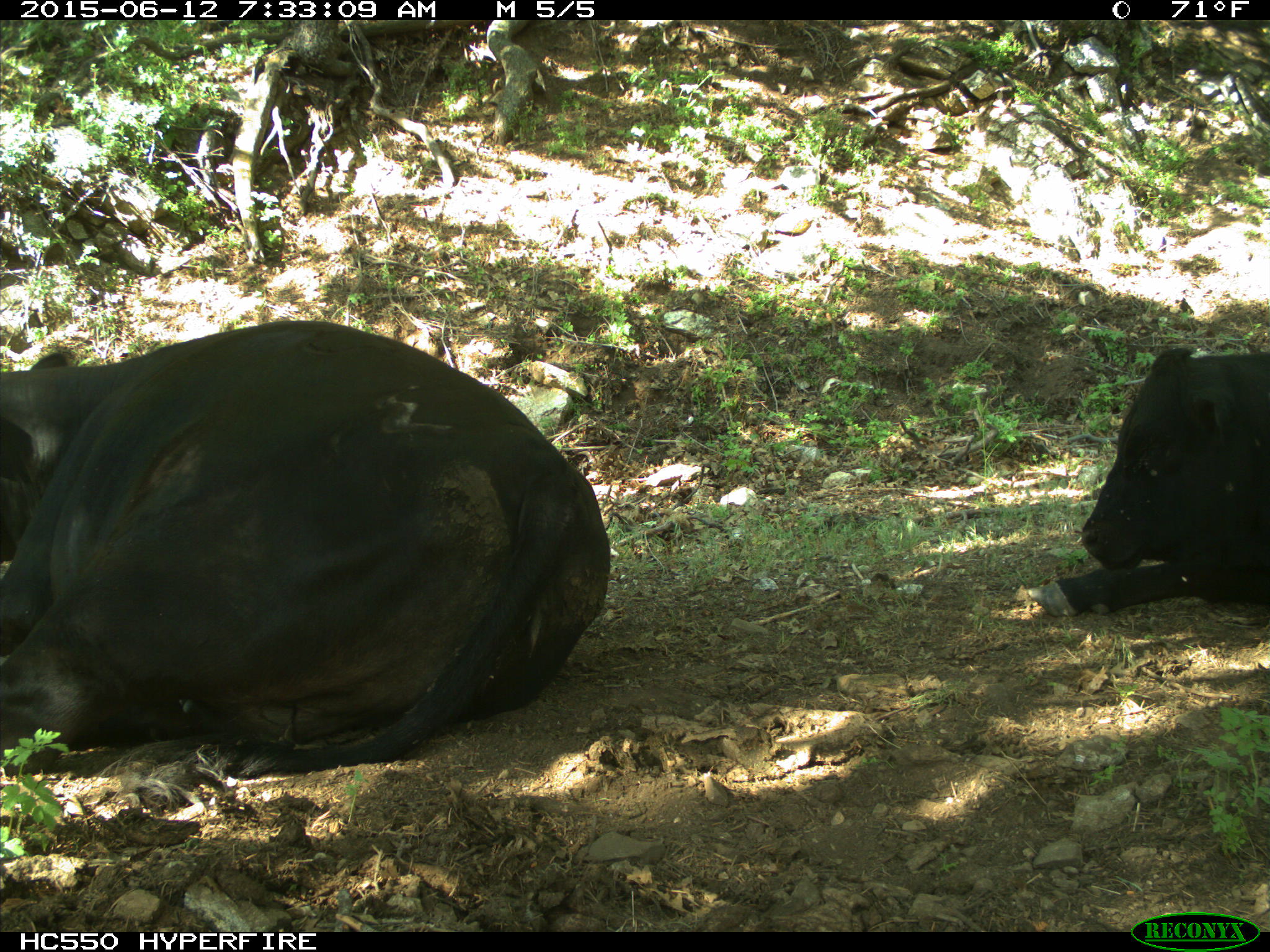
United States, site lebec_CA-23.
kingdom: Animalia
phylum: Chordata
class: Mammalia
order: Artiodactyla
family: Bovidae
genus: Bos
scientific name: Bos taurus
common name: domestic cow